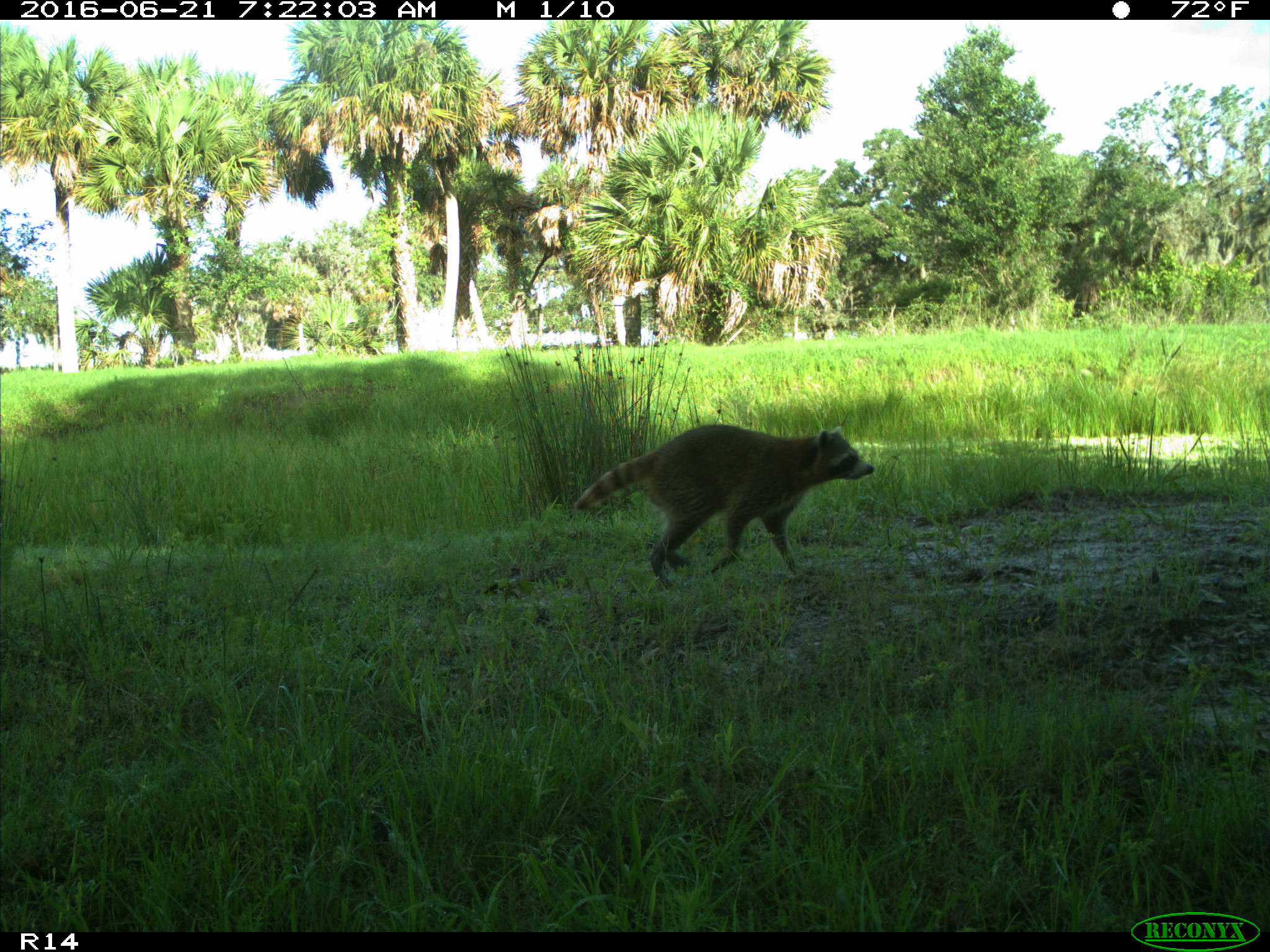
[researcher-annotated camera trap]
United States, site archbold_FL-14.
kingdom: Animalia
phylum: Chordata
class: Mammalia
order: Carnivora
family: Procyonidae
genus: Procyon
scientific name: Procyon lotor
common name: common raccoon